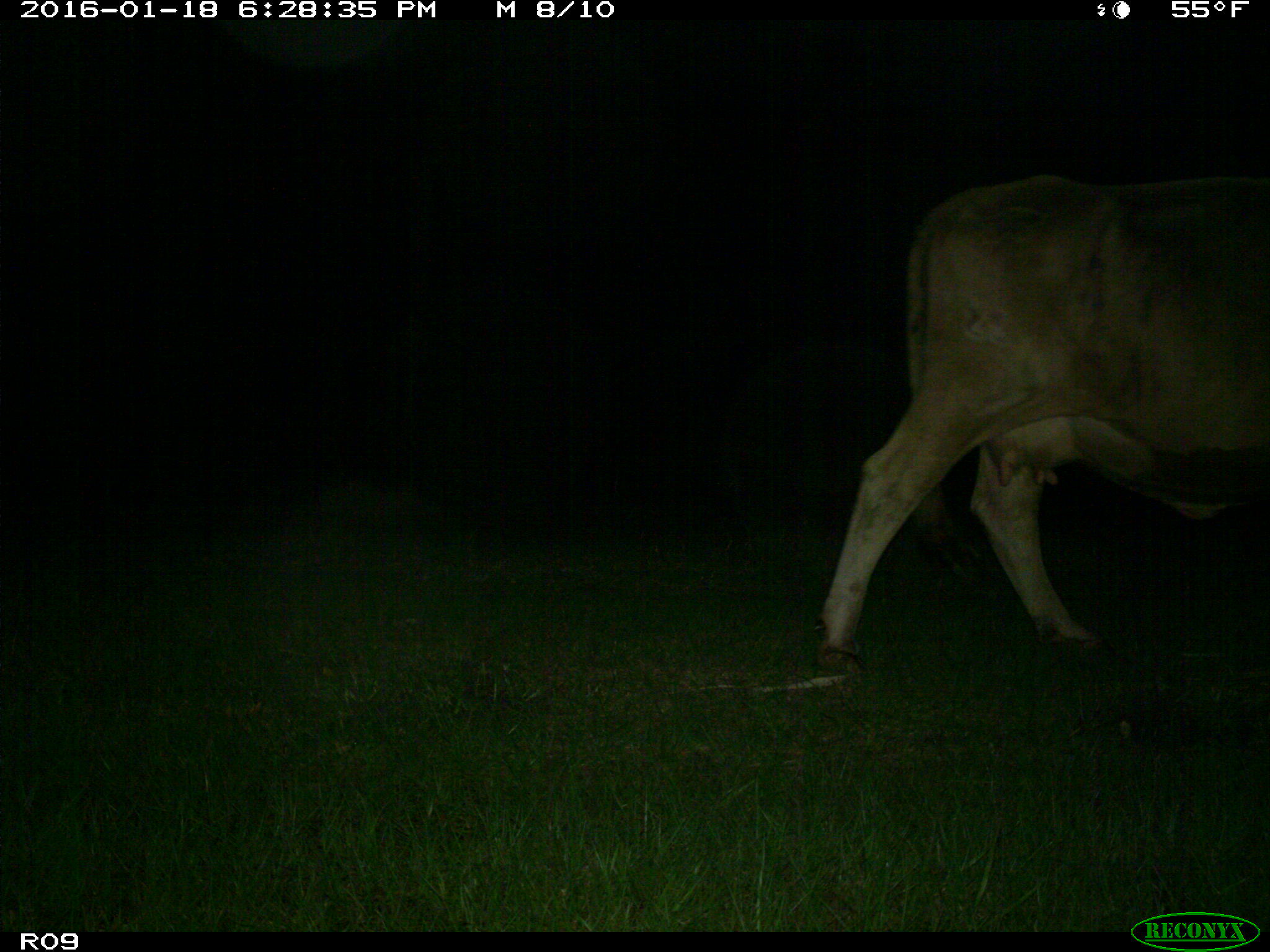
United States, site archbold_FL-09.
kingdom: Animalia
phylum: Chordata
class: Mammalia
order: Artiodactyla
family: Bovidae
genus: Bos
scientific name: Bos taurus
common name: domestic cow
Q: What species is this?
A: Bos taurus (domestic cow).